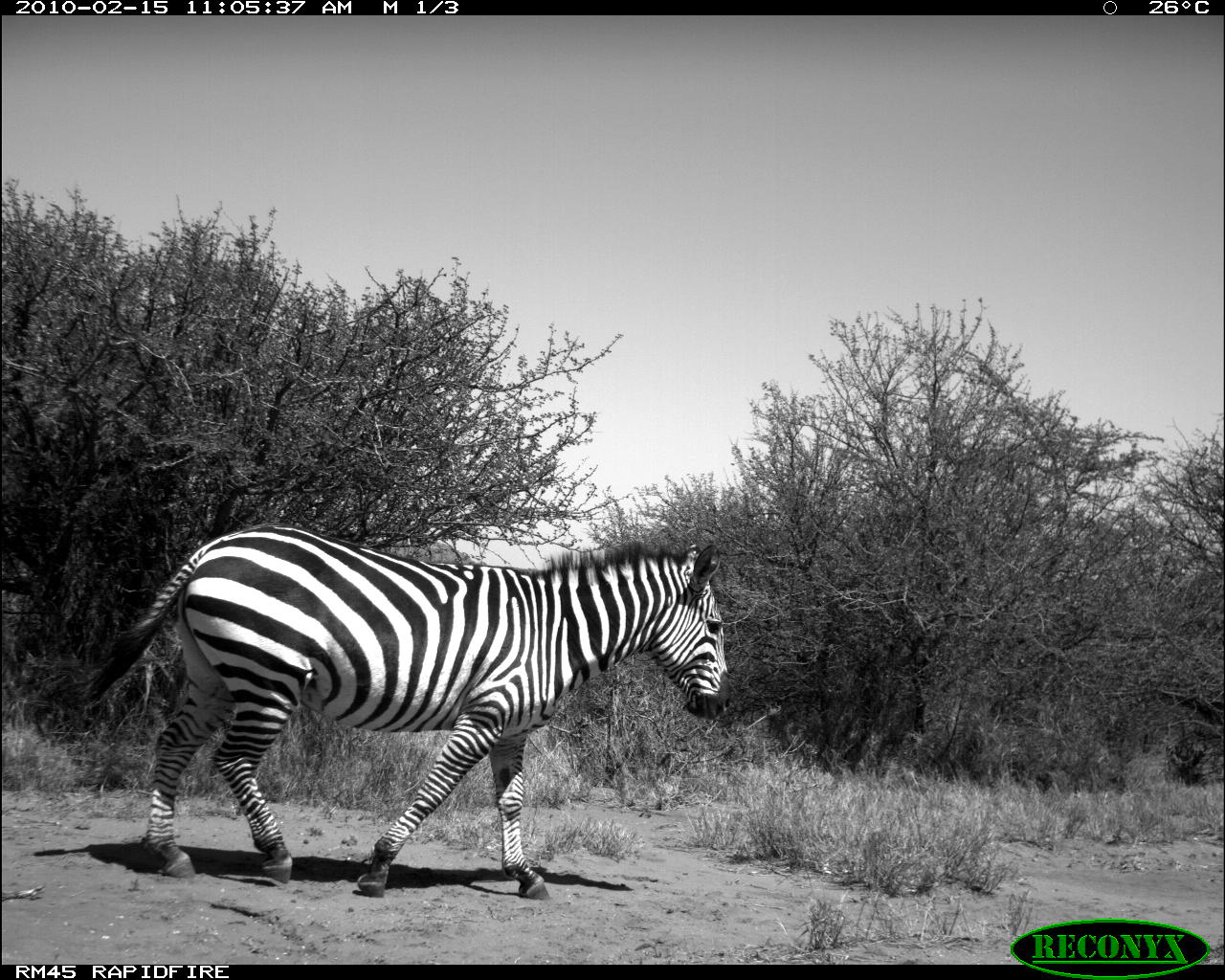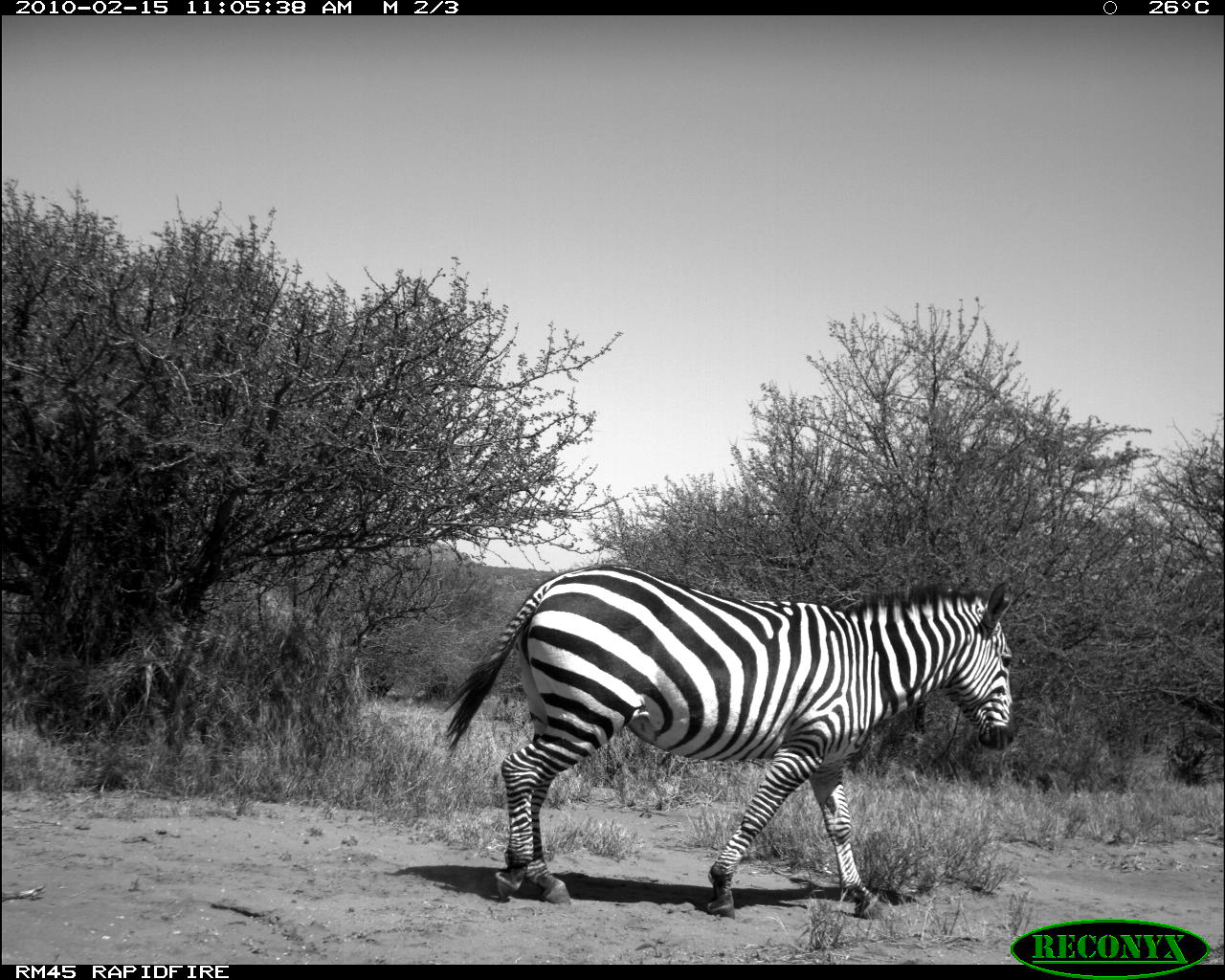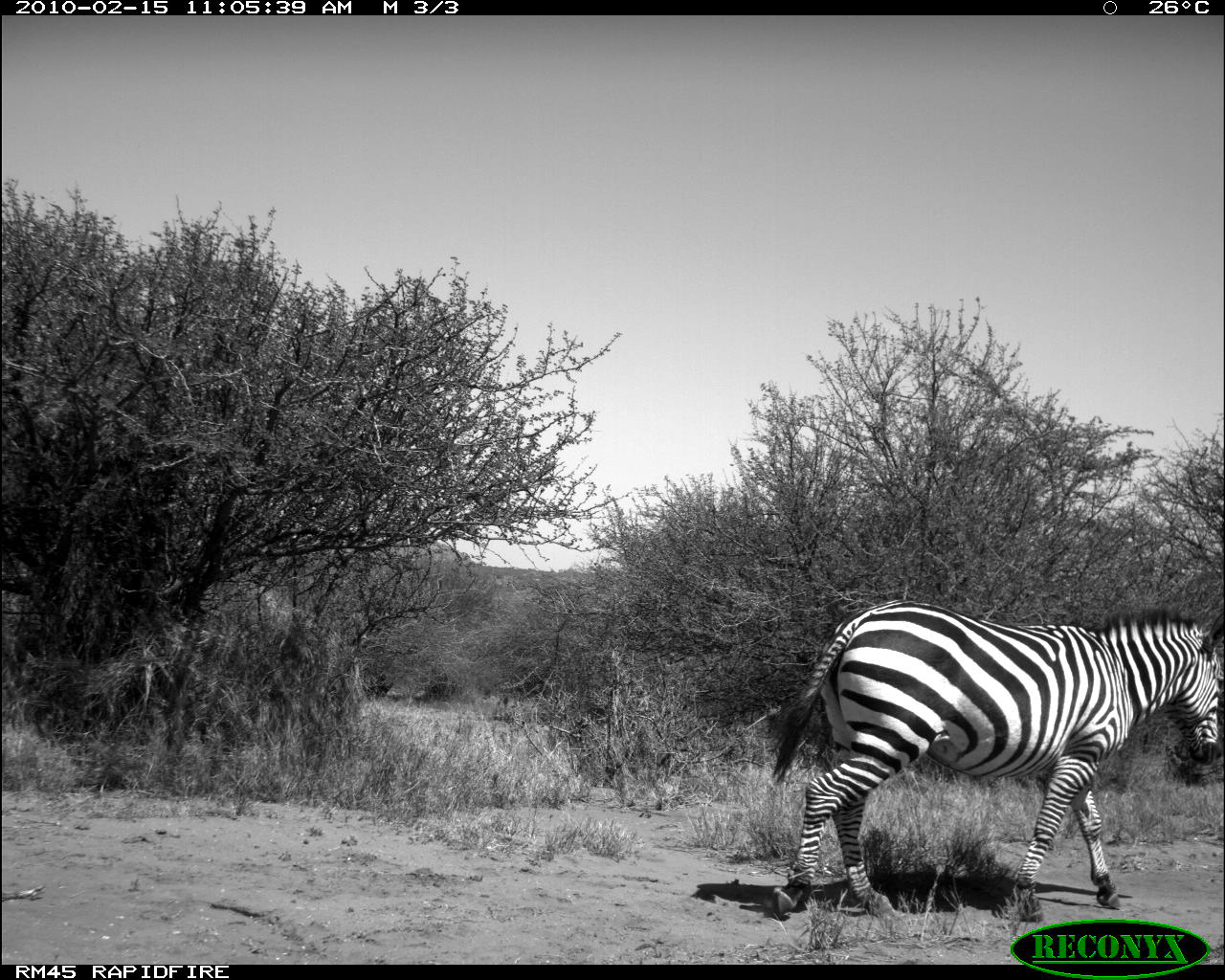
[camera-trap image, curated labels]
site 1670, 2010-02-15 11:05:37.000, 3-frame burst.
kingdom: Animalia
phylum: Chordata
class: Mammalia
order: Perissodactyla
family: Equidae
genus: Equus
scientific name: Equus quagga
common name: plains zebra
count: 1